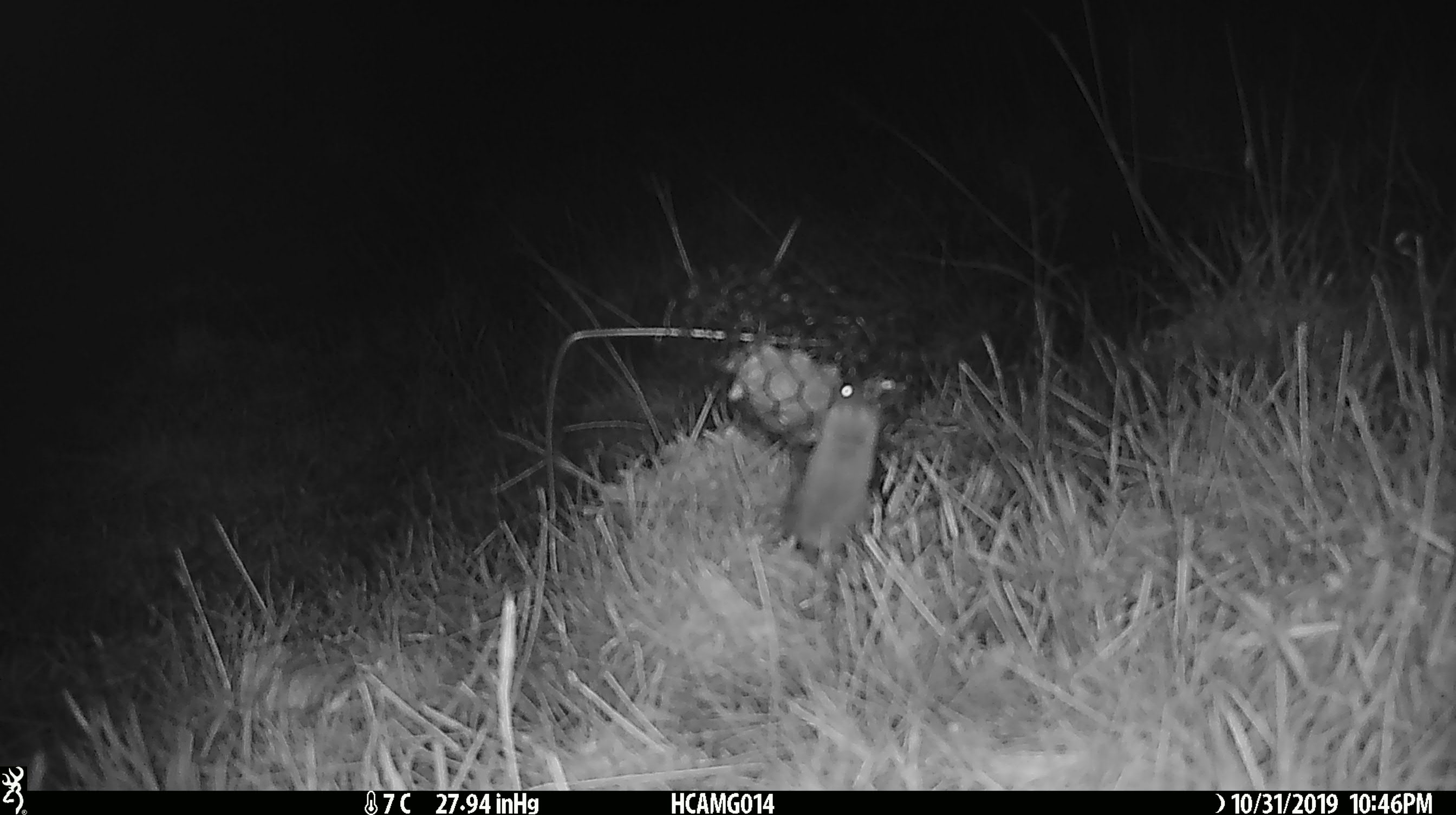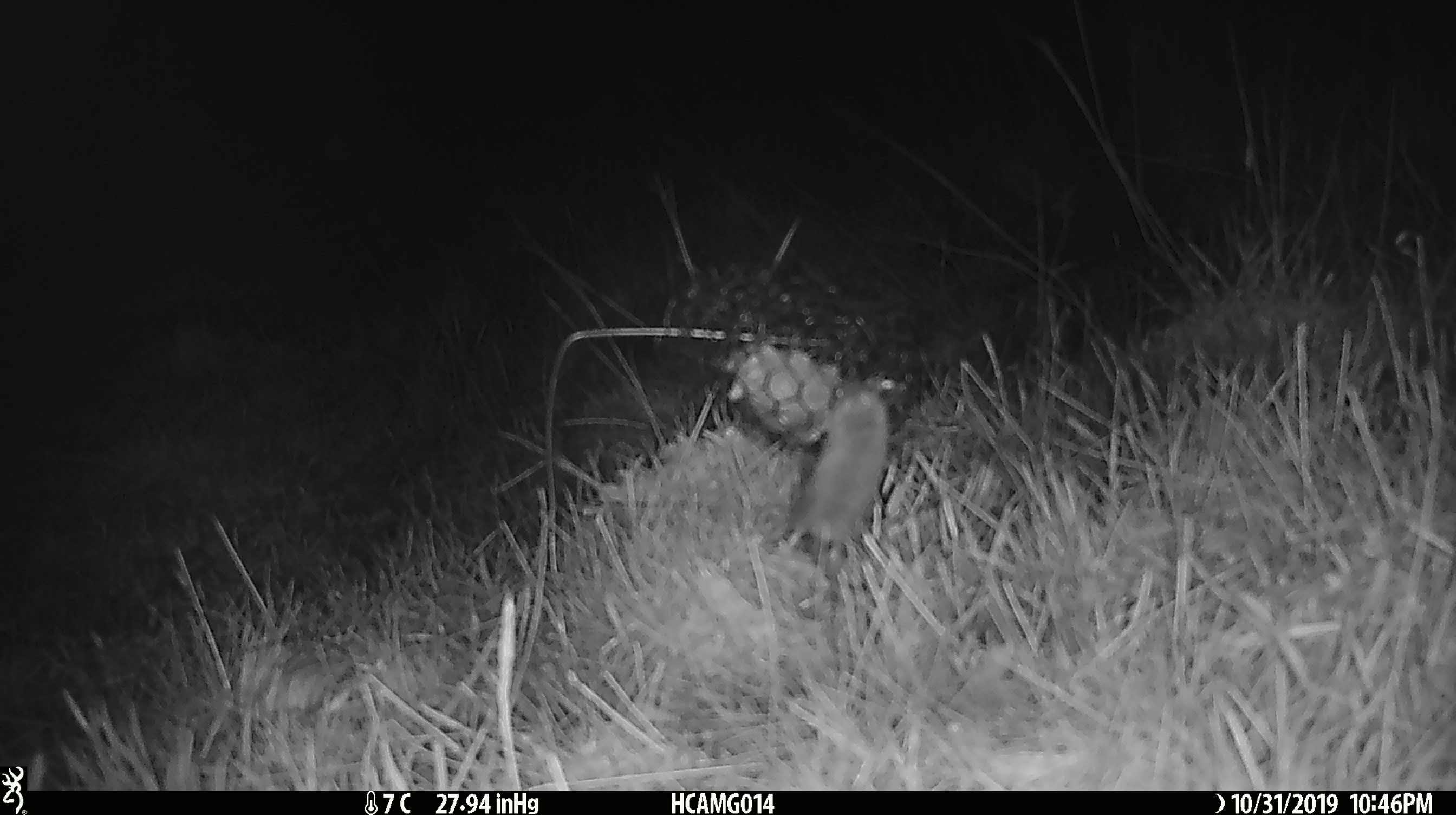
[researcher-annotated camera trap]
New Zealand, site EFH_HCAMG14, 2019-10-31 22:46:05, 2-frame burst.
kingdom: Animalia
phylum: Chordata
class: Mammalia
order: Rodentia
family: Muridae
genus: Mus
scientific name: Mus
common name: mouse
Mouse (Mus).